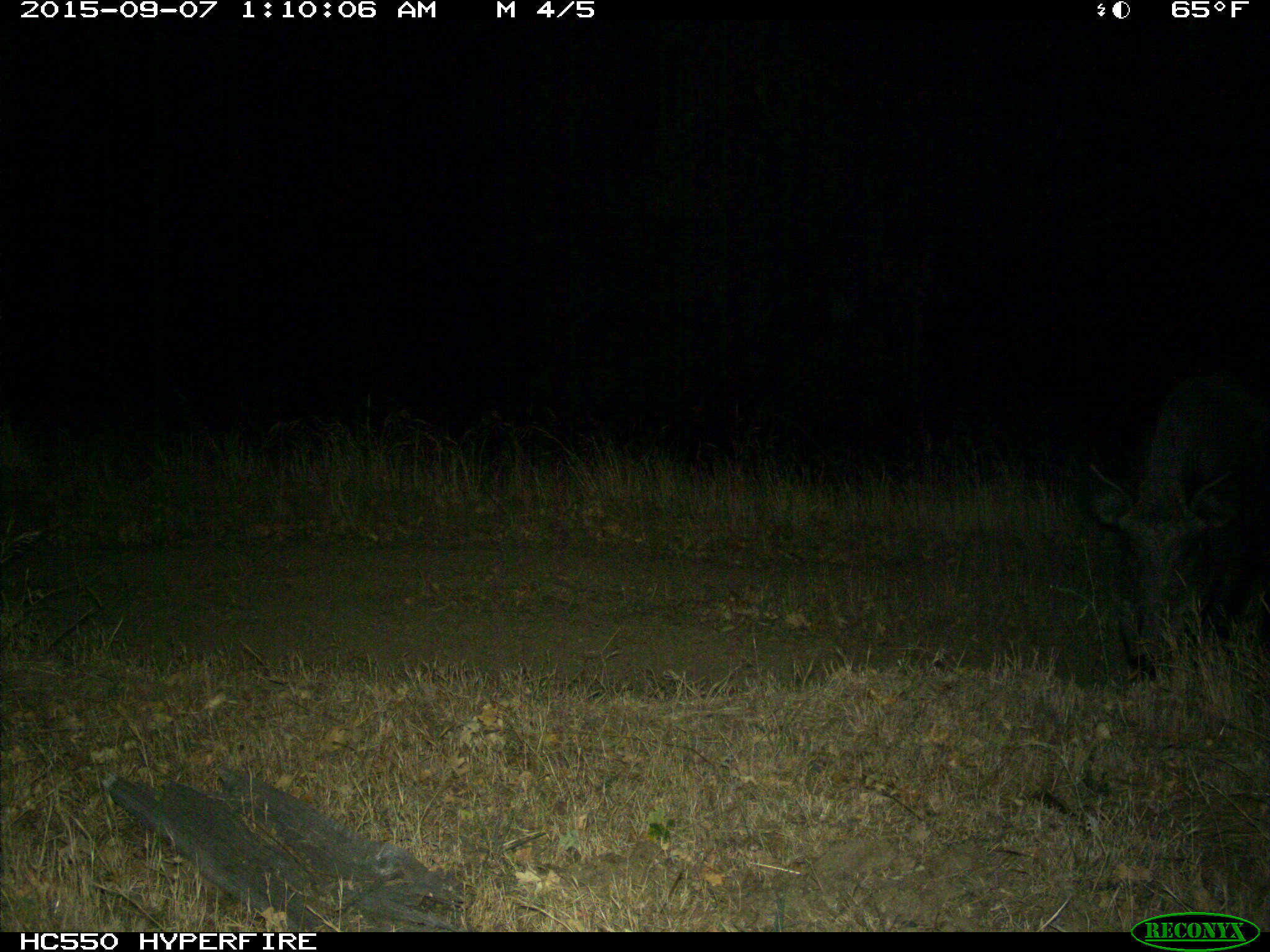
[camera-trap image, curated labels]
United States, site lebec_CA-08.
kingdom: Animalia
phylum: Chordata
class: Mammalia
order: Artiodactyla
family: Suidae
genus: Sus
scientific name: Sus scrofa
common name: wild boar